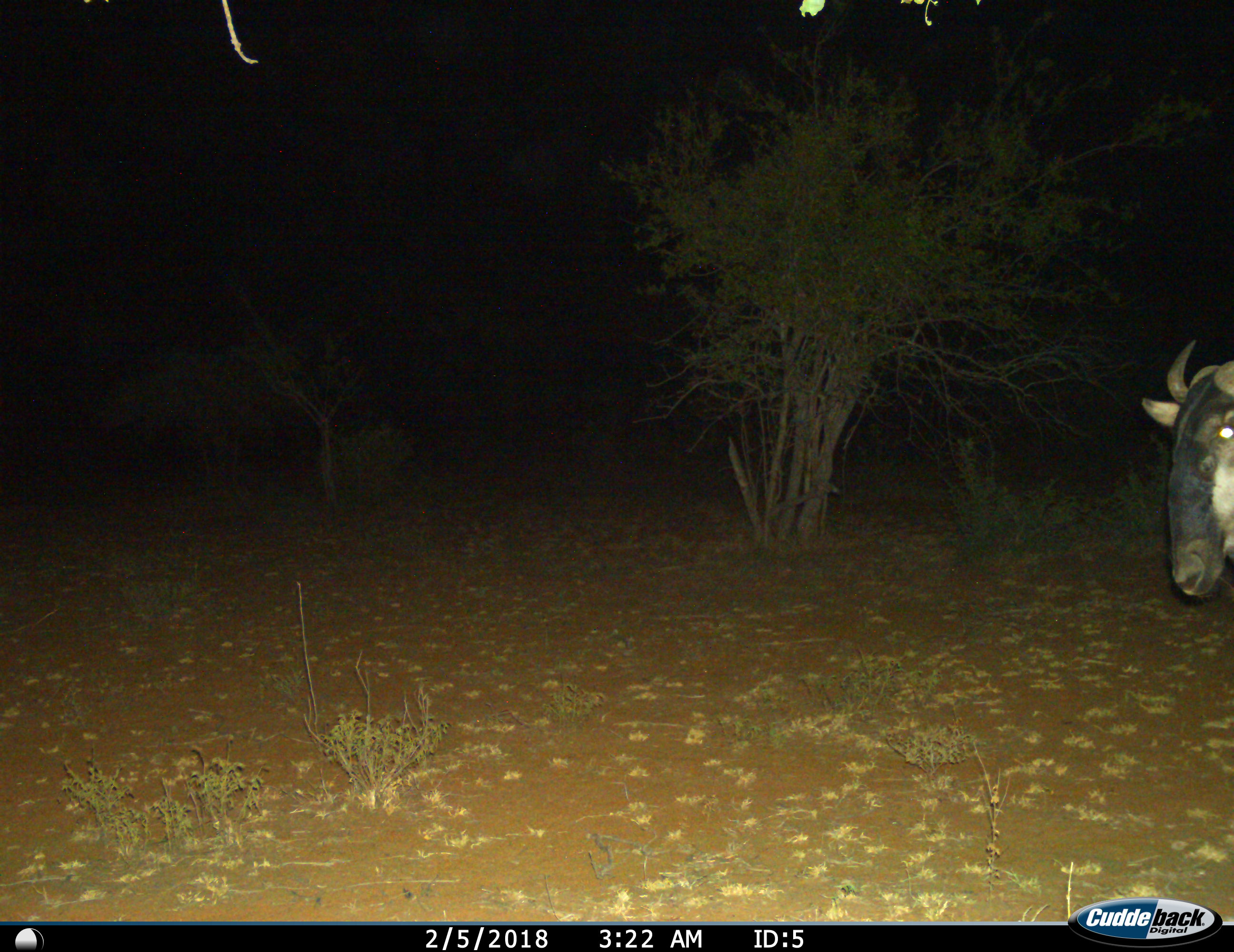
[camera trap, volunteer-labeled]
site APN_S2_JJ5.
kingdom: Animalia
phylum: Chordata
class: Mammalia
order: Artiodactyla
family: Bovidae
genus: Connochaetes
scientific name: Connochaetes taurinus taurinus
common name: blue wildebeest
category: wildebeestblue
Wildebeestblue (blue wildebeest) (Connochaetes taurinus taurinus), count 1. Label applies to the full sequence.